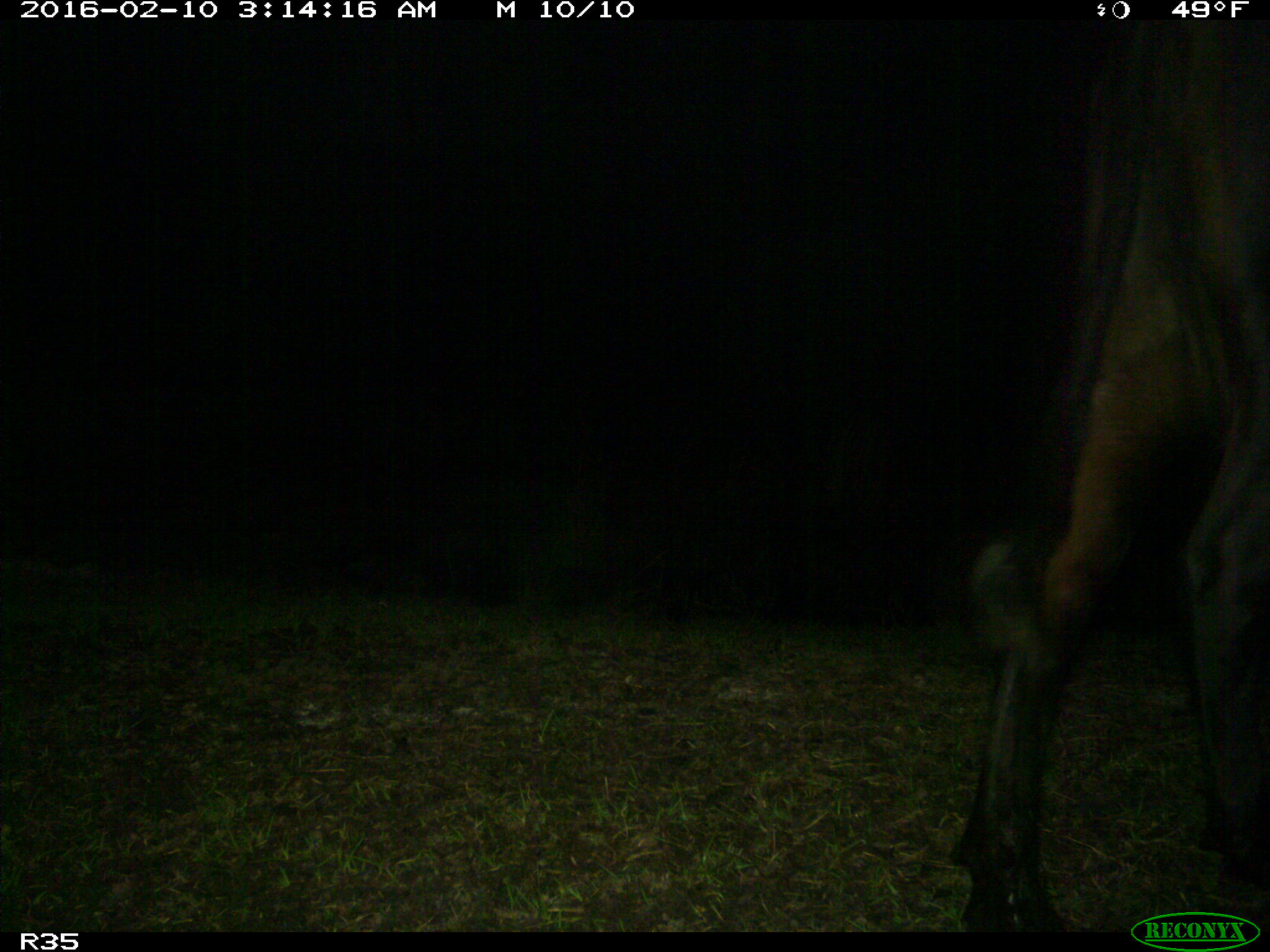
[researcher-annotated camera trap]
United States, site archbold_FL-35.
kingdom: Animalia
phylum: Chordata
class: Mammalia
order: Artiodactyla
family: Bovidae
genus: Bos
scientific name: Bos taurus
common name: domestic cow